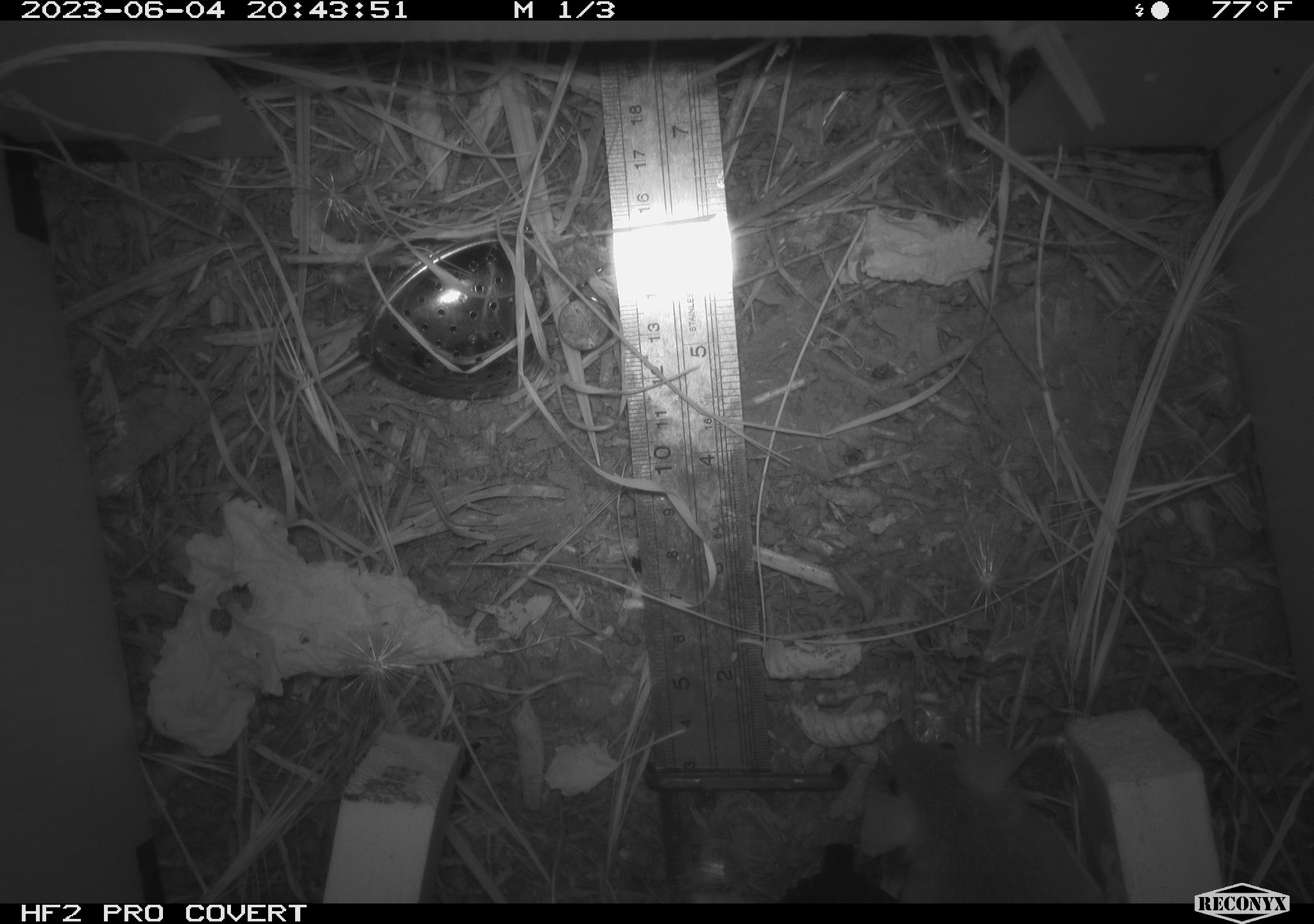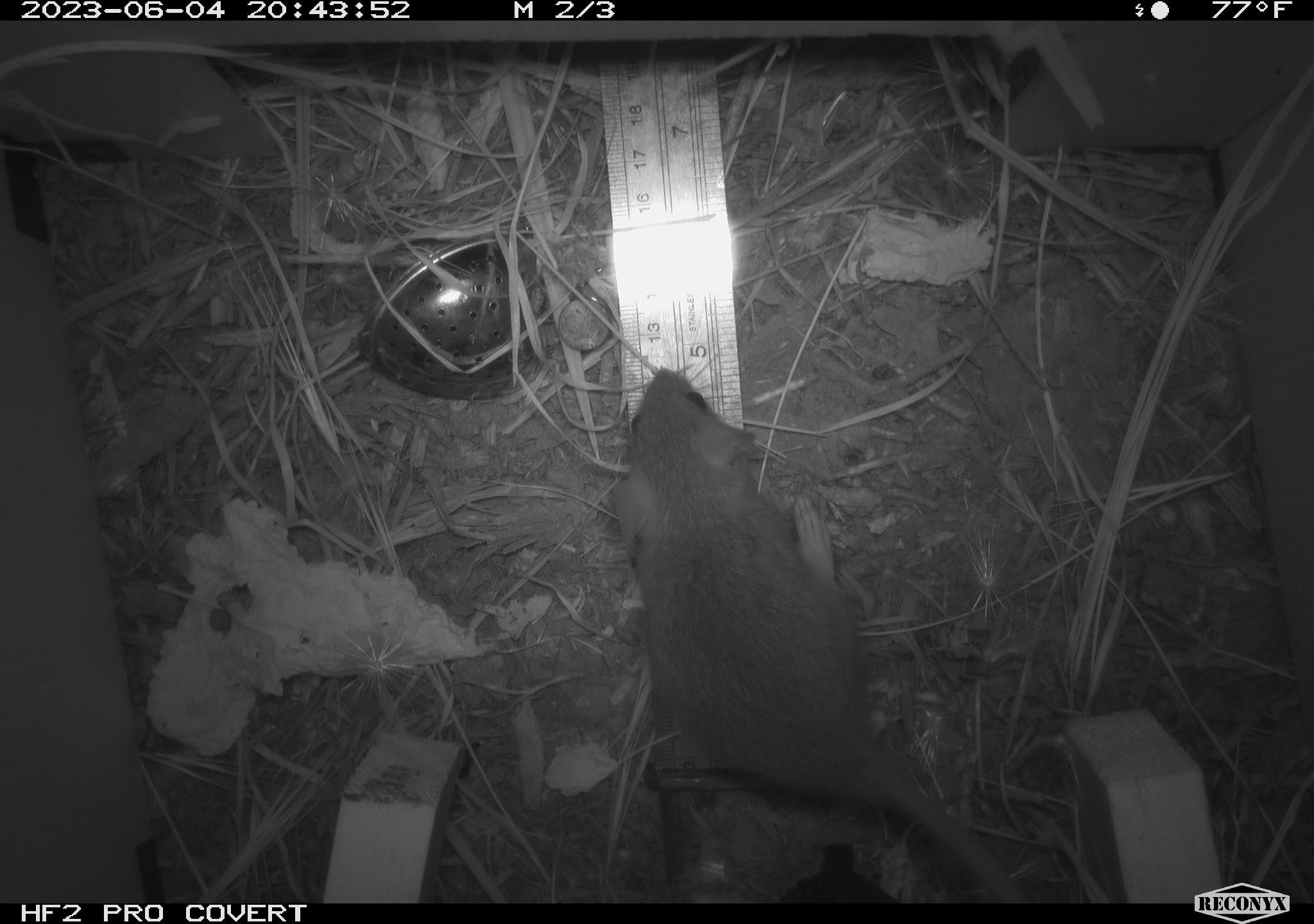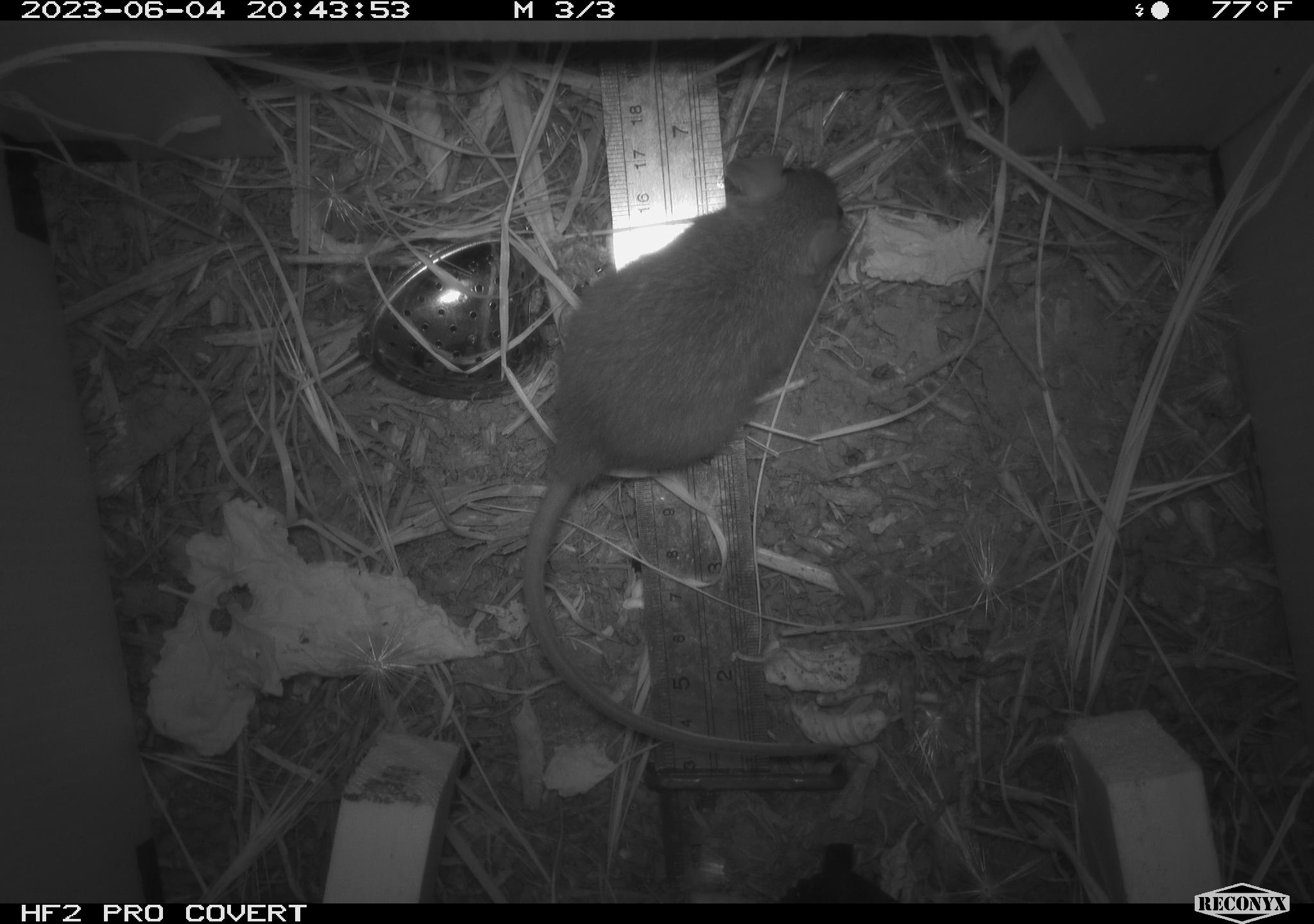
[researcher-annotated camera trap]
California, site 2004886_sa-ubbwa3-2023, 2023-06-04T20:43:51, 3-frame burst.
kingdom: Animalia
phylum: Chordata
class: Mammalia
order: Rodentia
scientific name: Rodentia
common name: mouse species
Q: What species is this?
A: Mouse species (Rodentia).